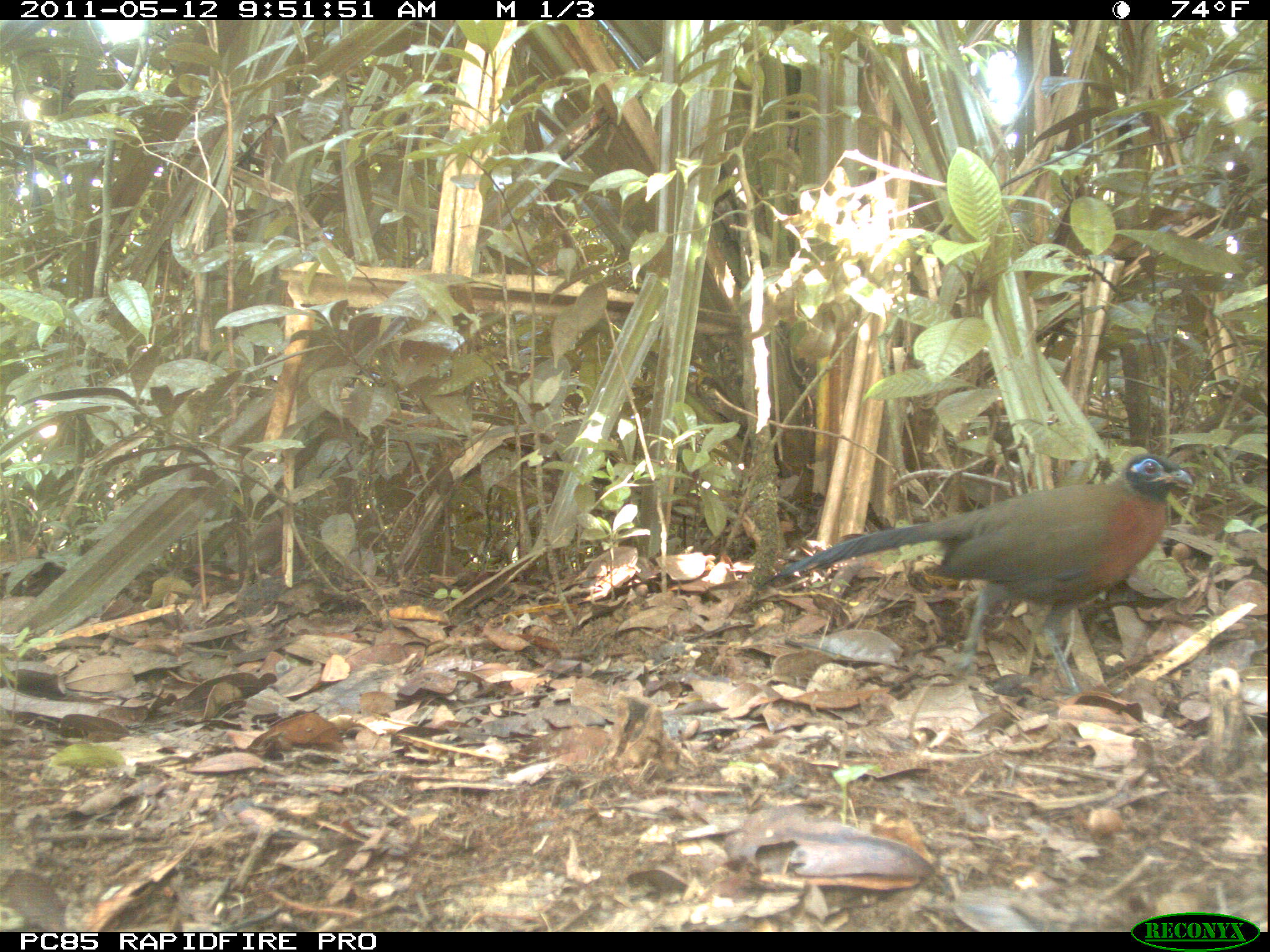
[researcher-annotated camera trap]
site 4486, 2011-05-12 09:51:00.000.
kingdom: Animalia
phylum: Chordata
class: Aves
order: Cuculiformes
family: Cuculidae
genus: Coua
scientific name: Coua serriana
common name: red-breasted coua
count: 1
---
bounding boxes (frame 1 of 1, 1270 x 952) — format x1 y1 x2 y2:
coua serriana: 769 451 1192 698